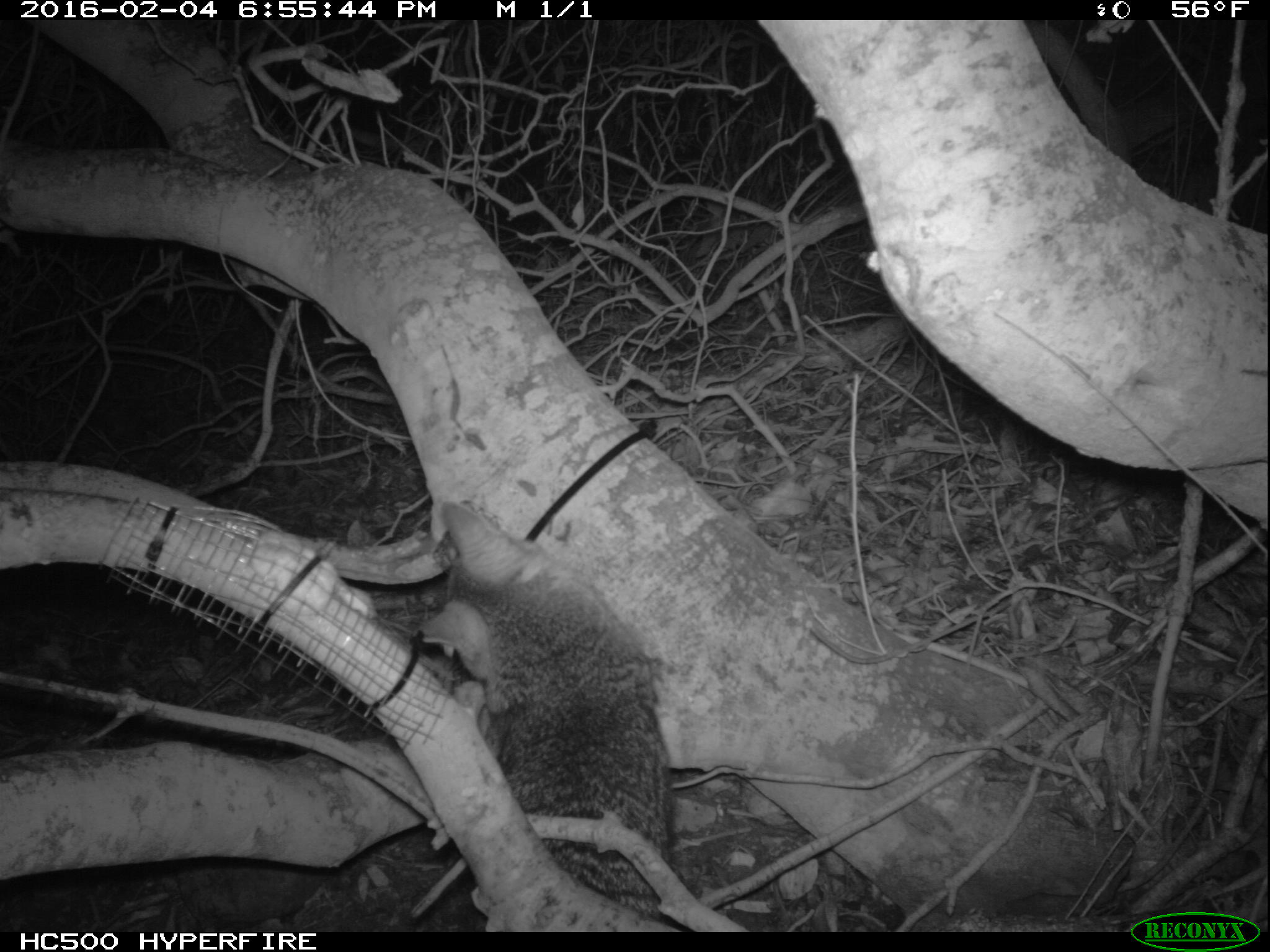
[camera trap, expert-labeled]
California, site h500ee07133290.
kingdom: Animalia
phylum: Chordata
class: Mammalia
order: Carnivora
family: Canidae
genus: Urocyon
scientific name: Urocyon littoralis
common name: island fox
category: fox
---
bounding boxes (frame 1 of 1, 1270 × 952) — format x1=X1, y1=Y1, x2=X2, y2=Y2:
fox: x1=421, y1=501, x2=678, y2=921